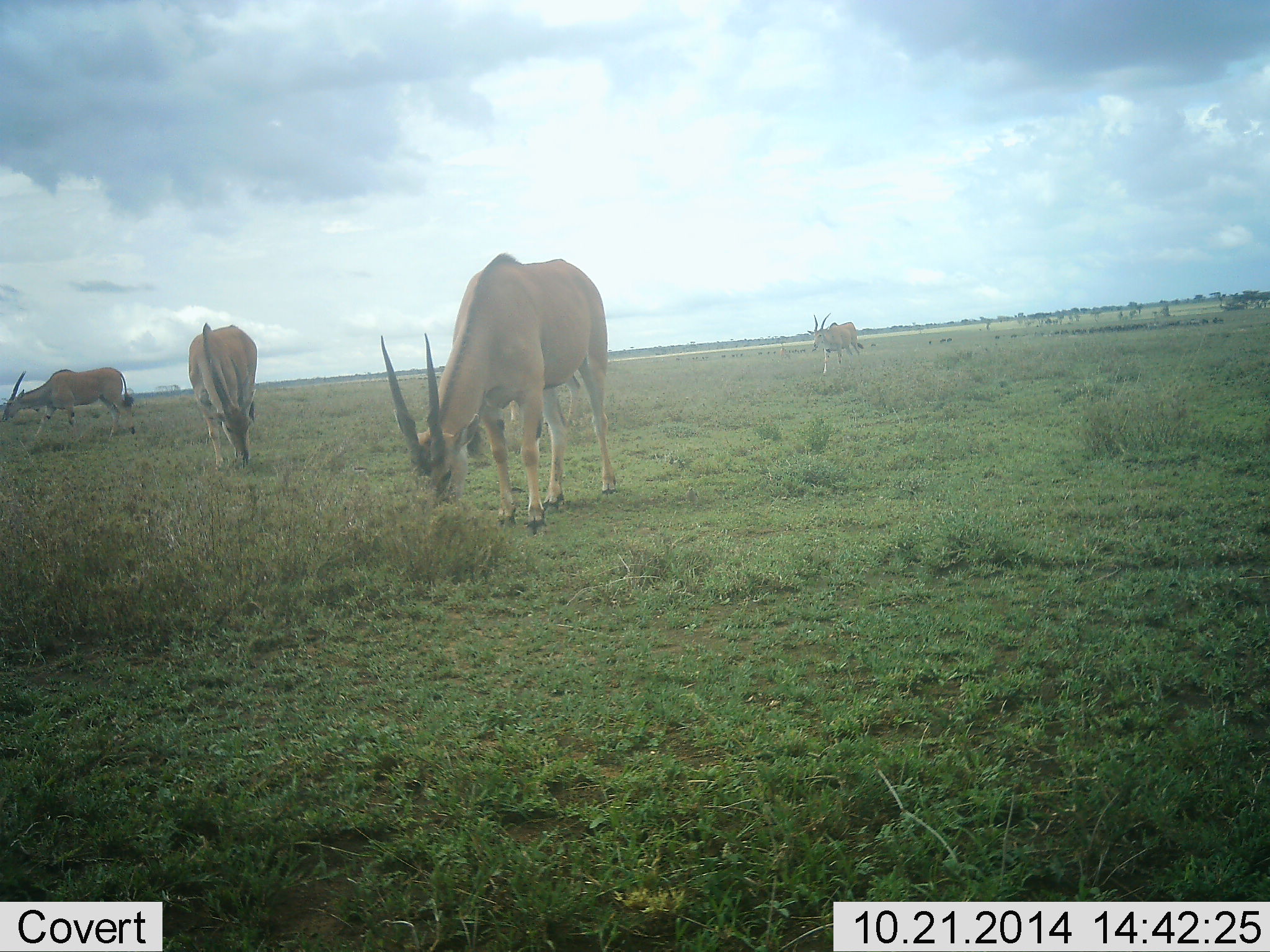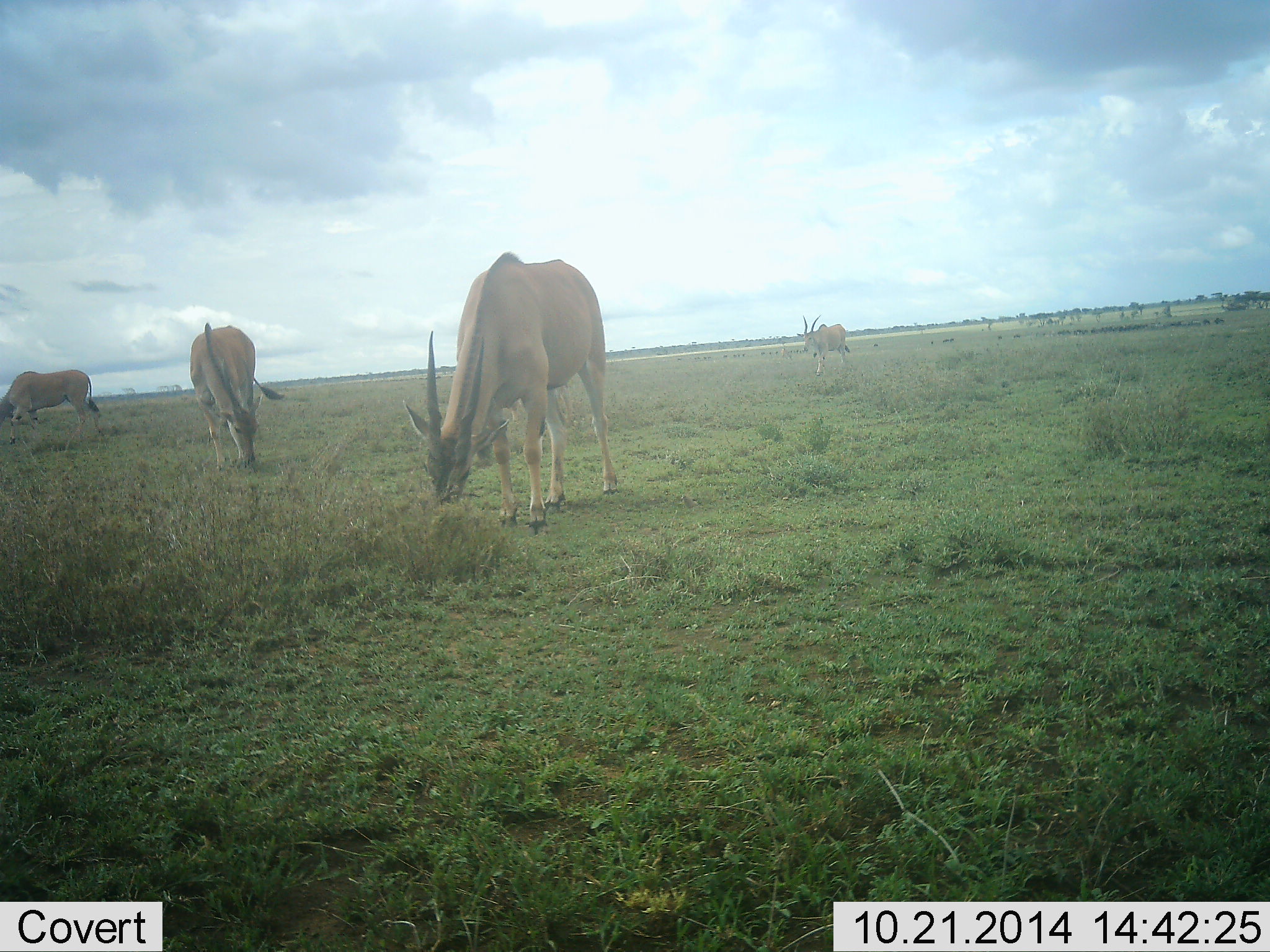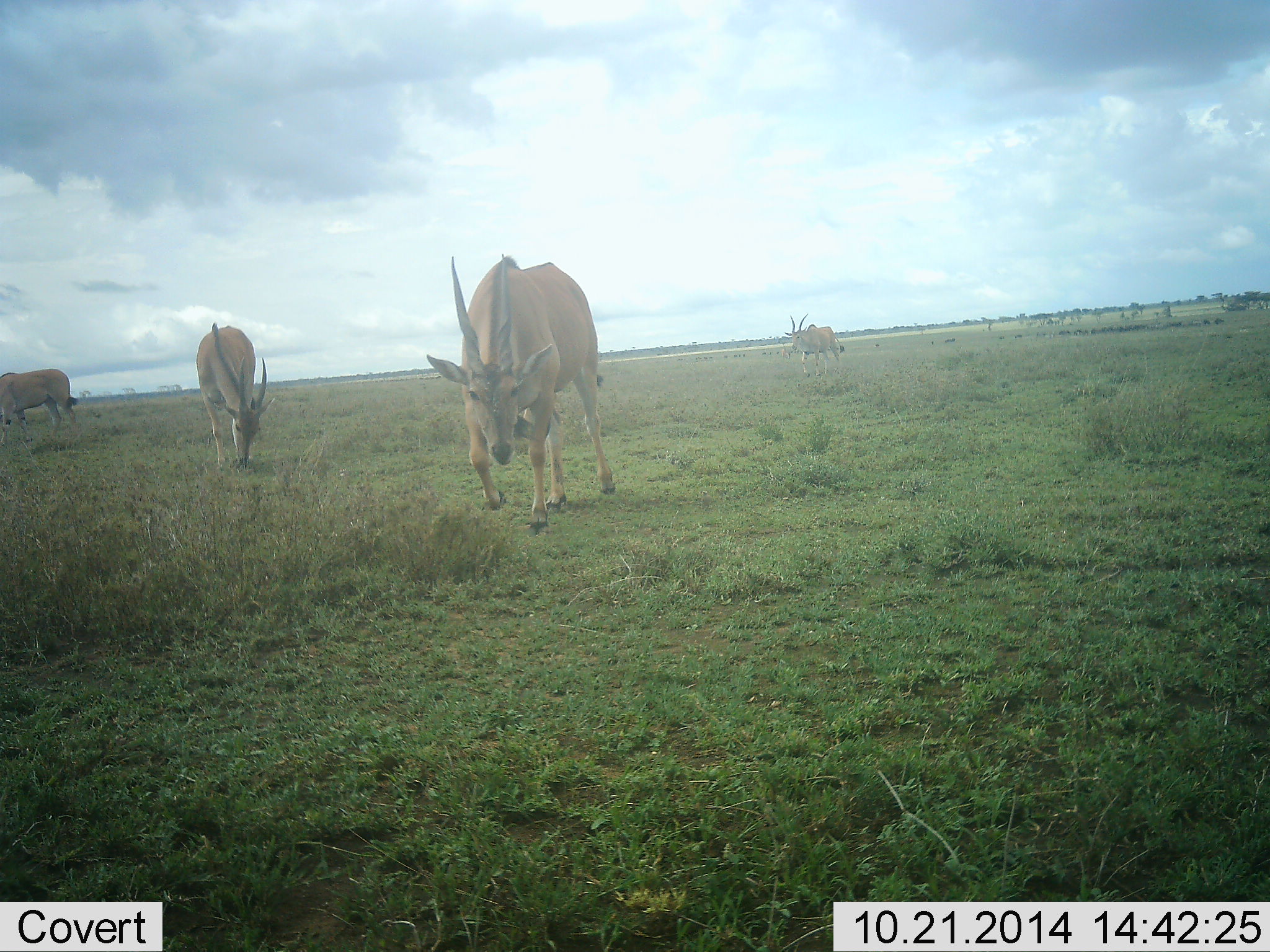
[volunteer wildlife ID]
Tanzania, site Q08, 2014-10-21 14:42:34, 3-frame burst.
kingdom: Animalia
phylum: Chordata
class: Mammalia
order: Artiodactyla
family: Bovidae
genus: Tragelaphus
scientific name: Tragelaphus oryx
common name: eland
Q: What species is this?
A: Eland (Tragelaphus oryx).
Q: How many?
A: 4.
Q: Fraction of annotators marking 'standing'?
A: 20%.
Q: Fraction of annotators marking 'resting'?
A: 0%.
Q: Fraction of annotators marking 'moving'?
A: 50%.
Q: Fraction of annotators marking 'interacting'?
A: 0%.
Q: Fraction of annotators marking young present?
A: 0%.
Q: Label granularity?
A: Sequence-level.